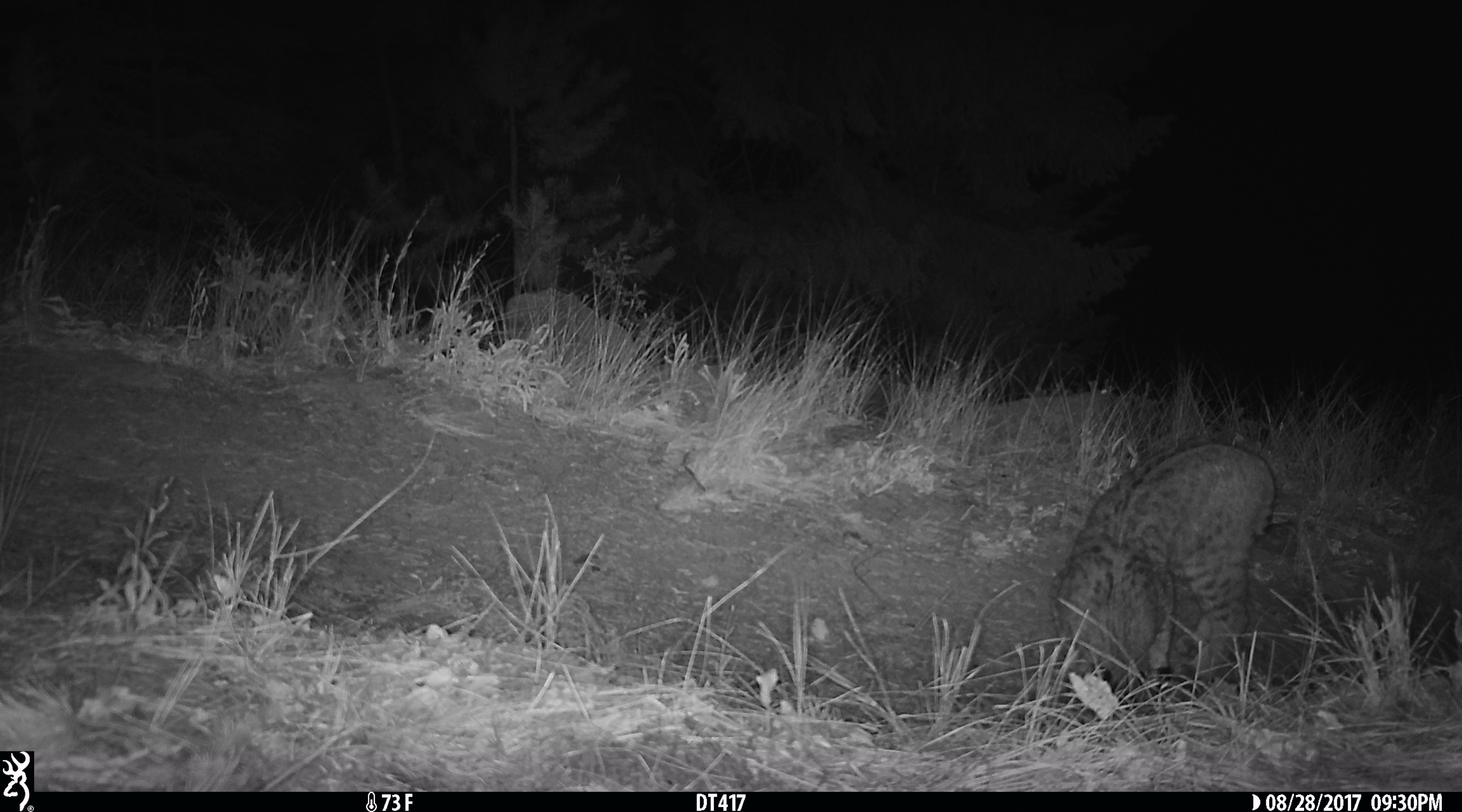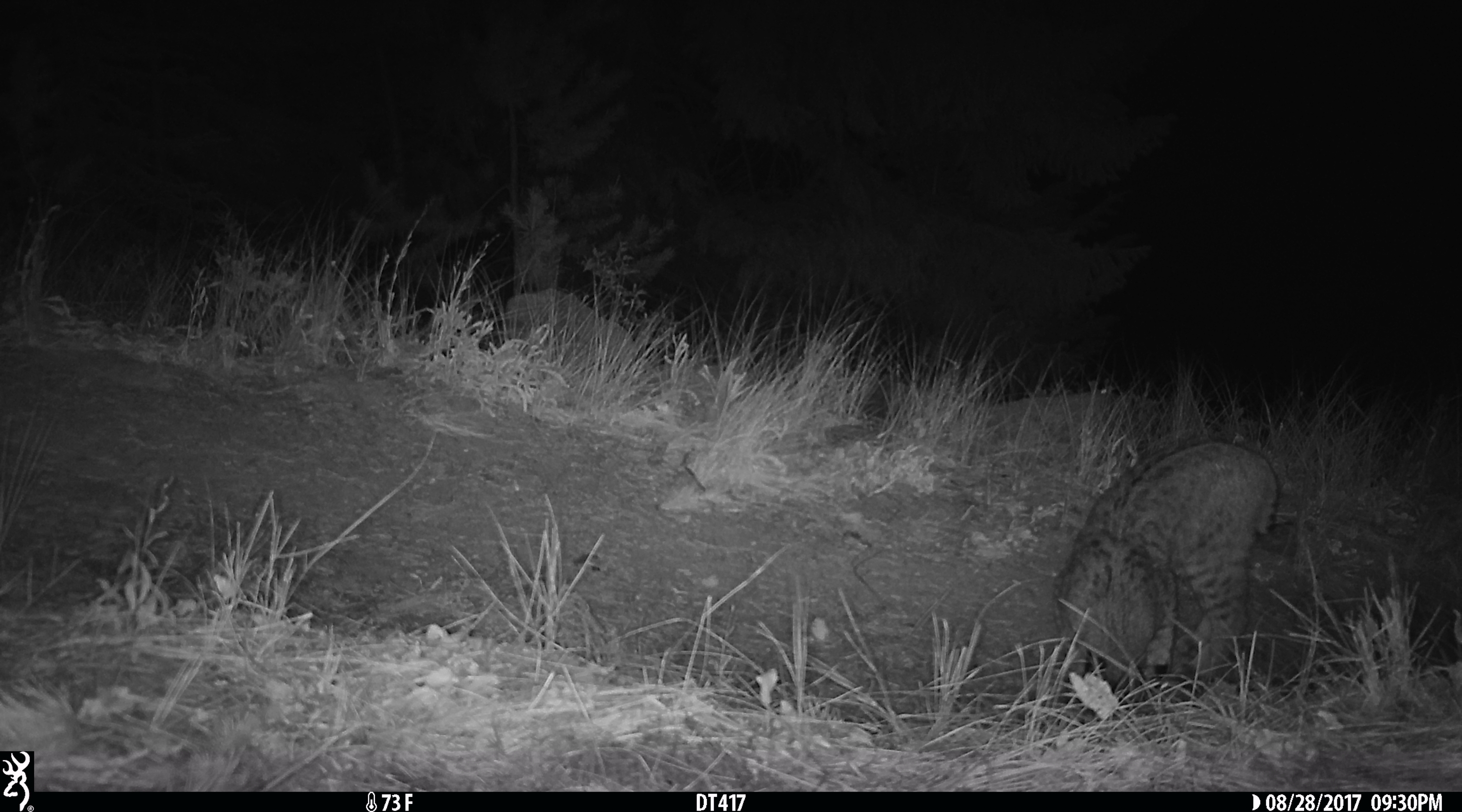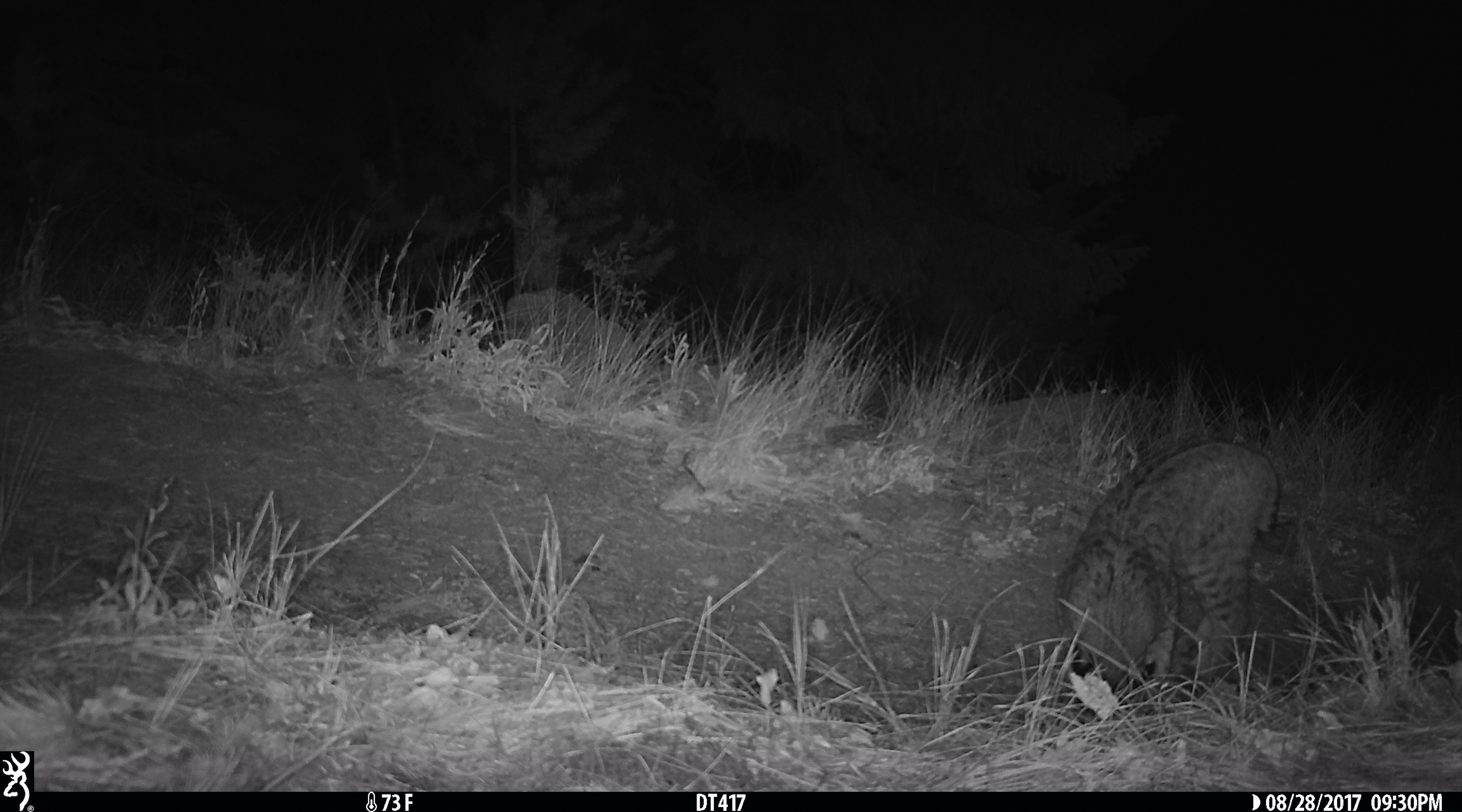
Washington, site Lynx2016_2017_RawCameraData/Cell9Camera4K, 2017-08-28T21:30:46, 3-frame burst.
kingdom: Animalia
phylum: Chordata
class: Mammalia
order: Carnivora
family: Felidae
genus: Lynx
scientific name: Lynx rufus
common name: bobcat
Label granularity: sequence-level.